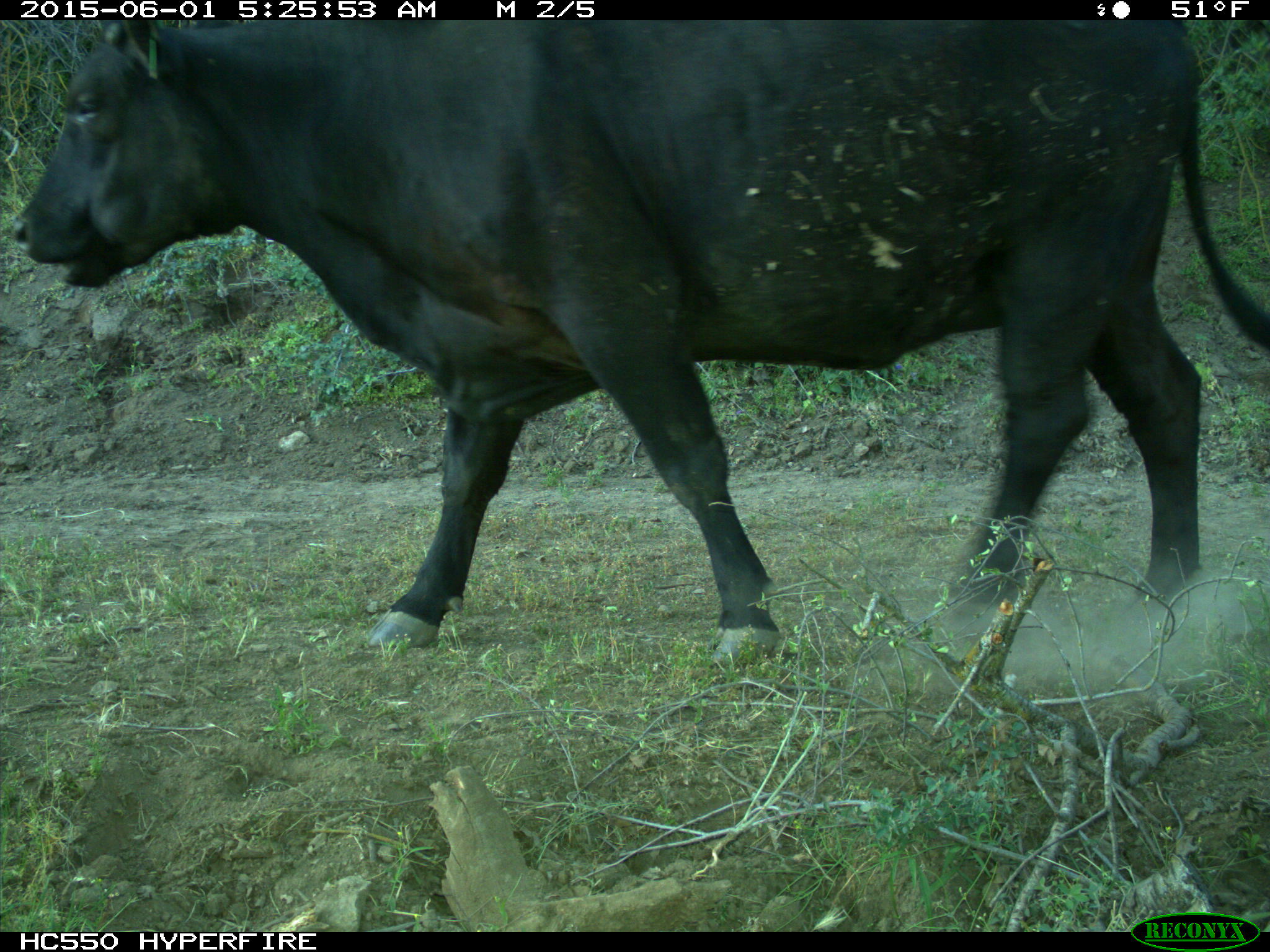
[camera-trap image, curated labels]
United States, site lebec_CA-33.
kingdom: Animalia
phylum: Chordata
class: Mammalia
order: Artiodactyla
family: Bovidae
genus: Bos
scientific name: Bos taurus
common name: domestic cow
Bos taurus (domestic cow).